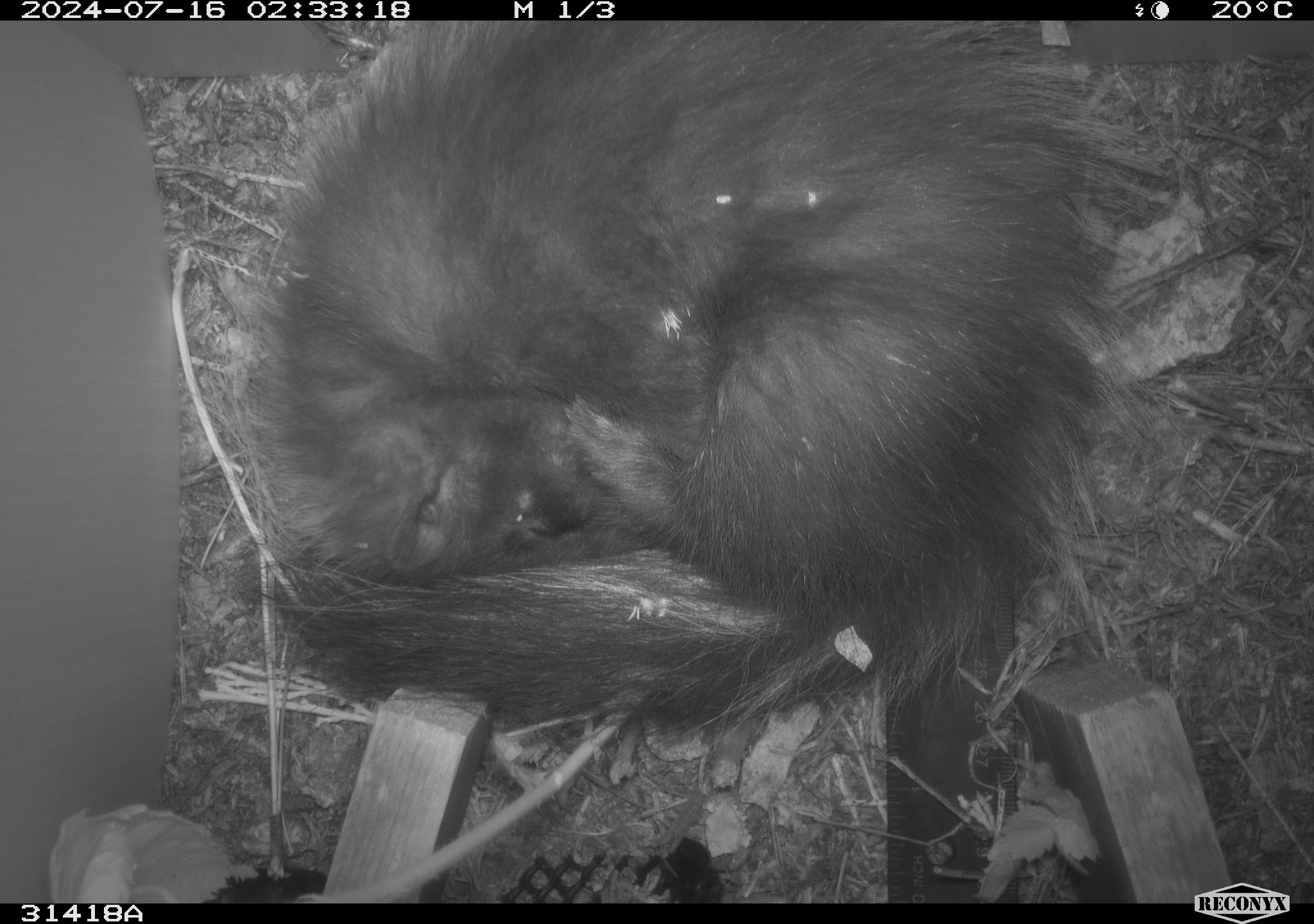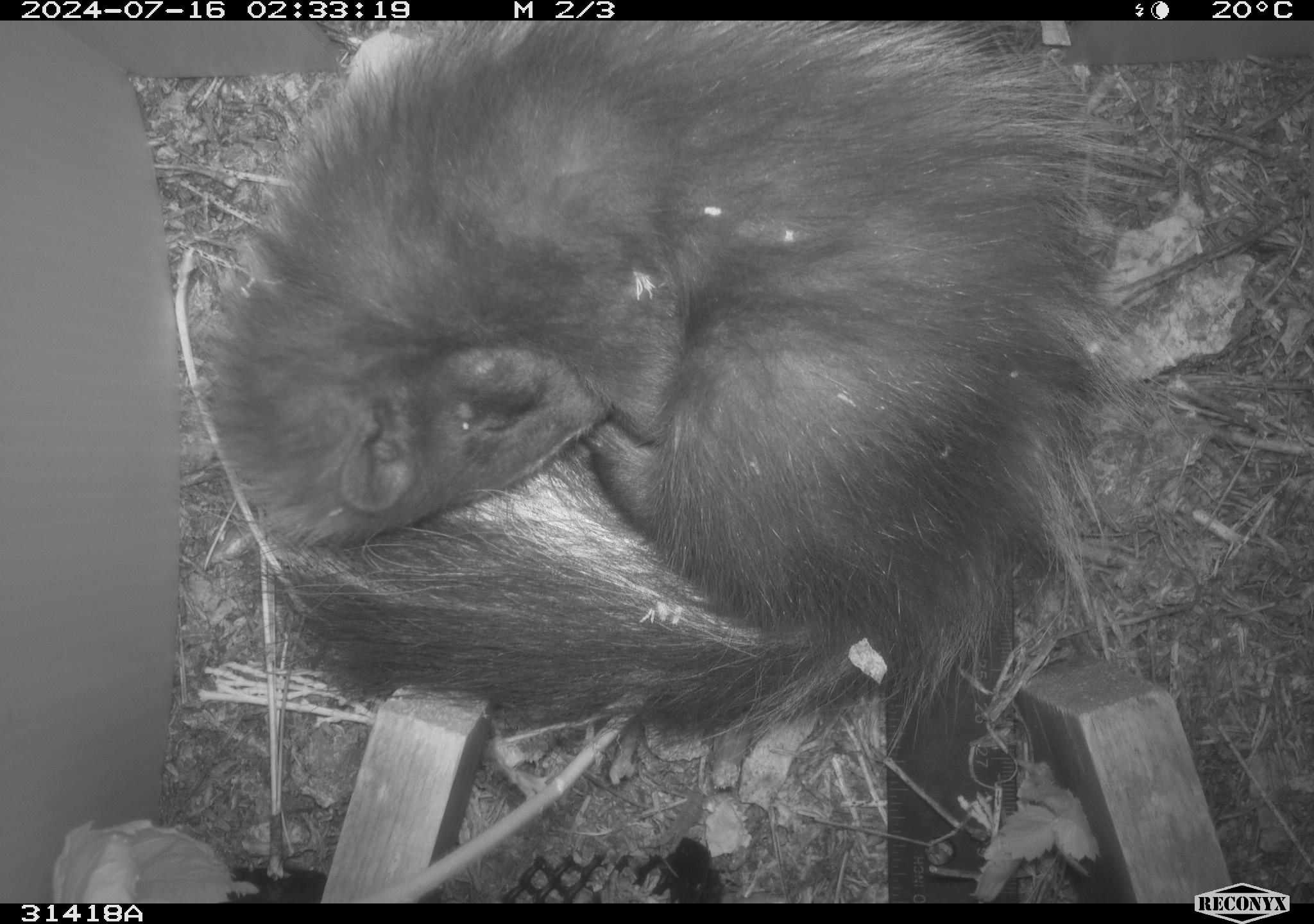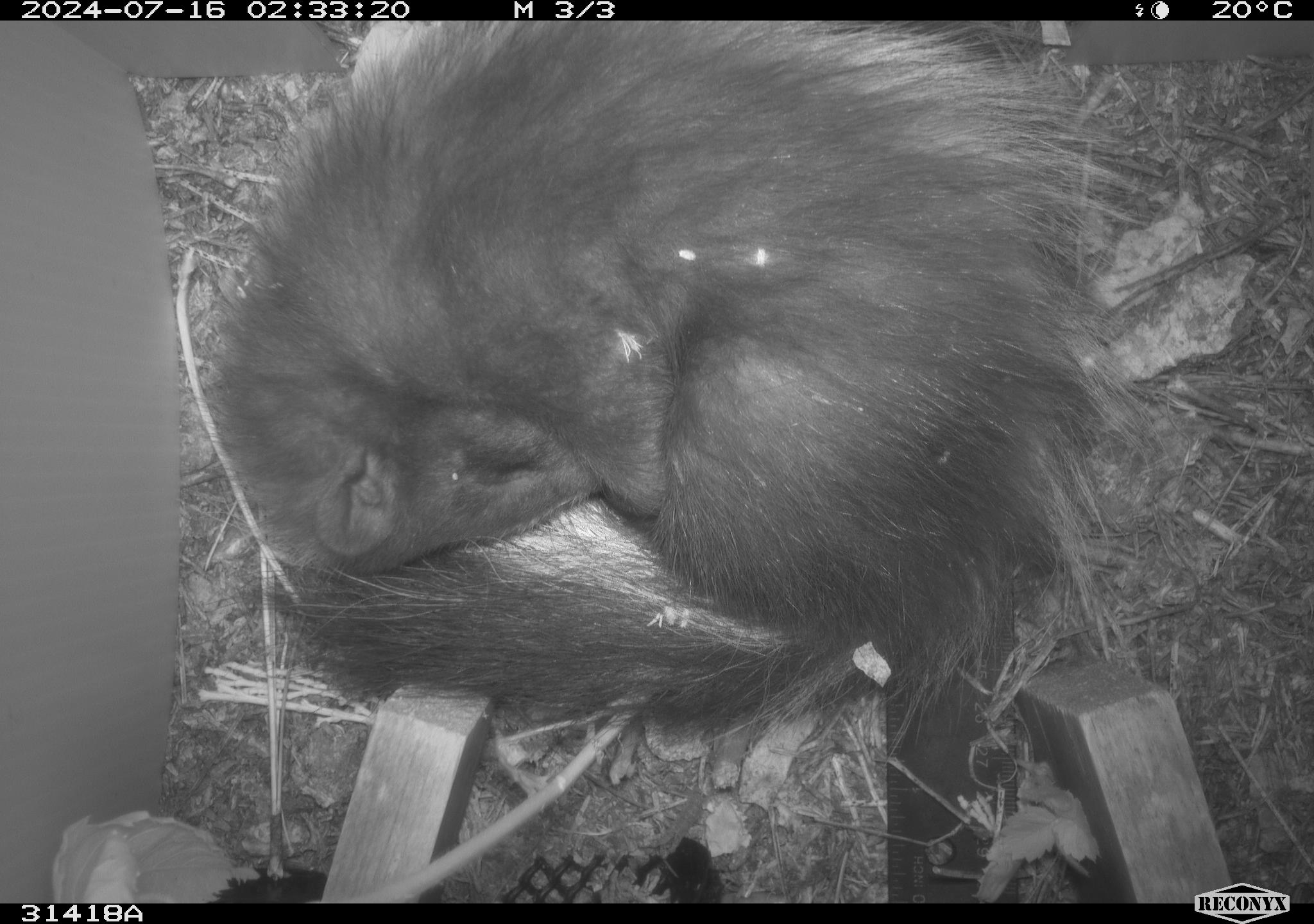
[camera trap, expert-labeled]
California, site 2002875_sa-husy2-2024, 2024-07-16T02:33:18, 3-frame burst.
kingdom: Animalia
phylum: Chordata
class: Mammalia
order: Carnivora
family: Mephitidae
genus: Mephitis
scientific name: Mephitis mephitis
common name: striped skunk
Striped skunk (Mephitis mephitis).